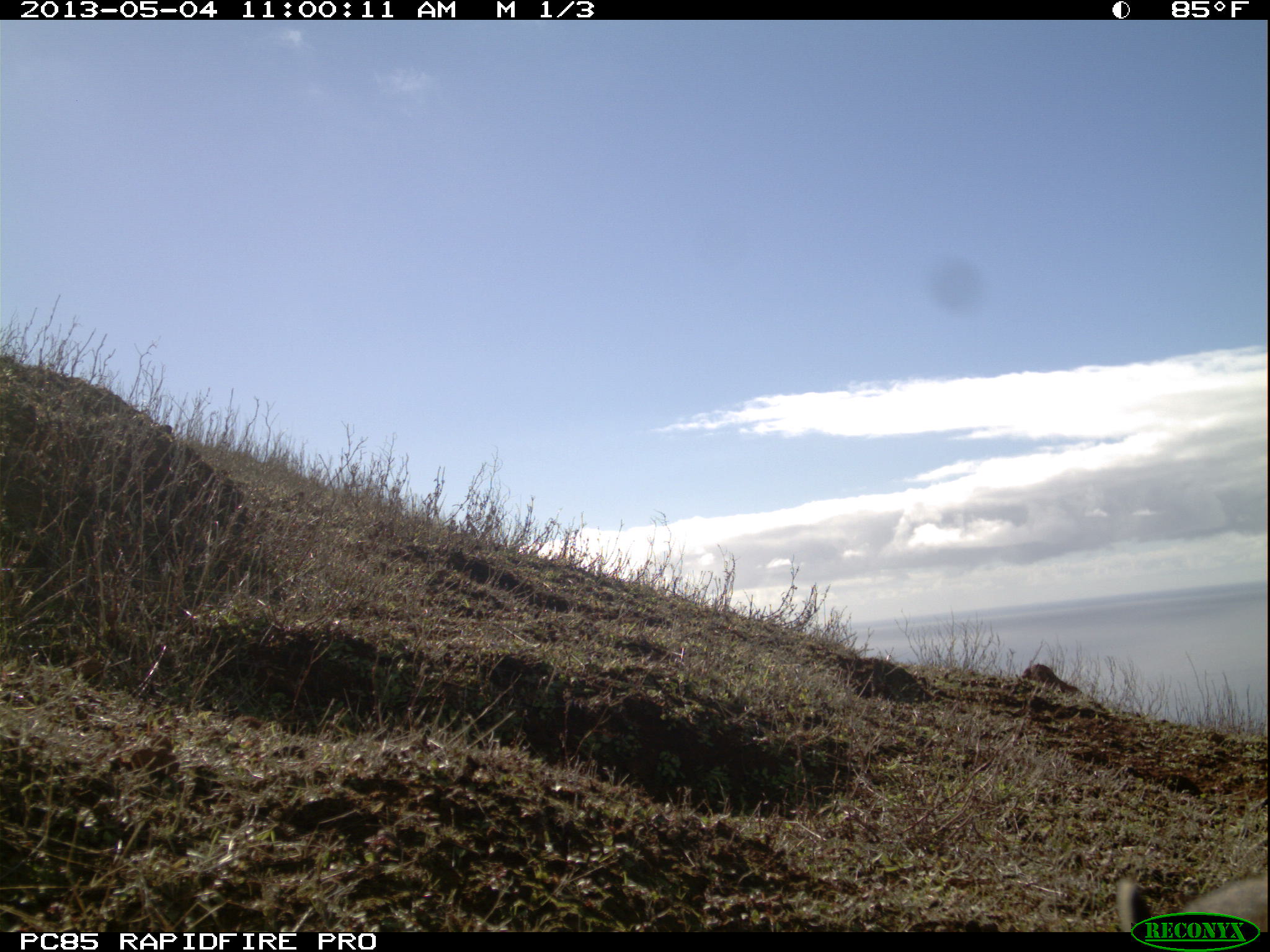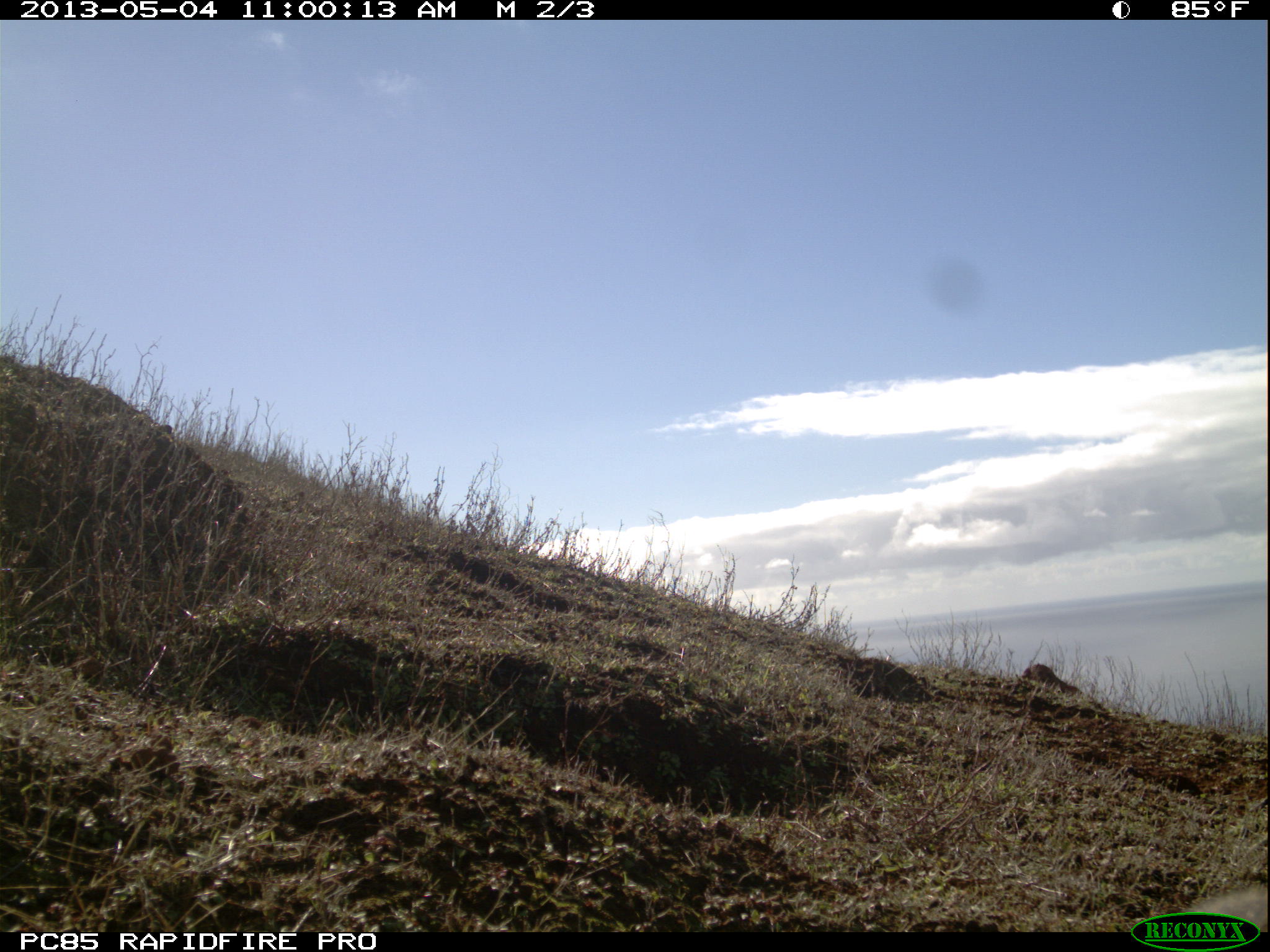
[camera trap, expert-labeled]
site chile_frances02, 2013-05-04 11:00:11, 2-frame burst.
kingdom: Animalia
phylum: Chordata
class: Mammalia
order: Lagomorpha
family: Leporidae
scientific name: Leporidae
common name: rabbits and hares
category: rabbit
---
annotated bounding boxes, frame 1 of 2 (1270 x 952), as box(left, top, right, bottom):
rabbit: box(1112, 863, 1268, 912)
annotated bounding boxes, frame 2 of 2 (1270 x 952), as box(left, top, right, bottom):
unknown: box(1194, 879, 1270, 913)